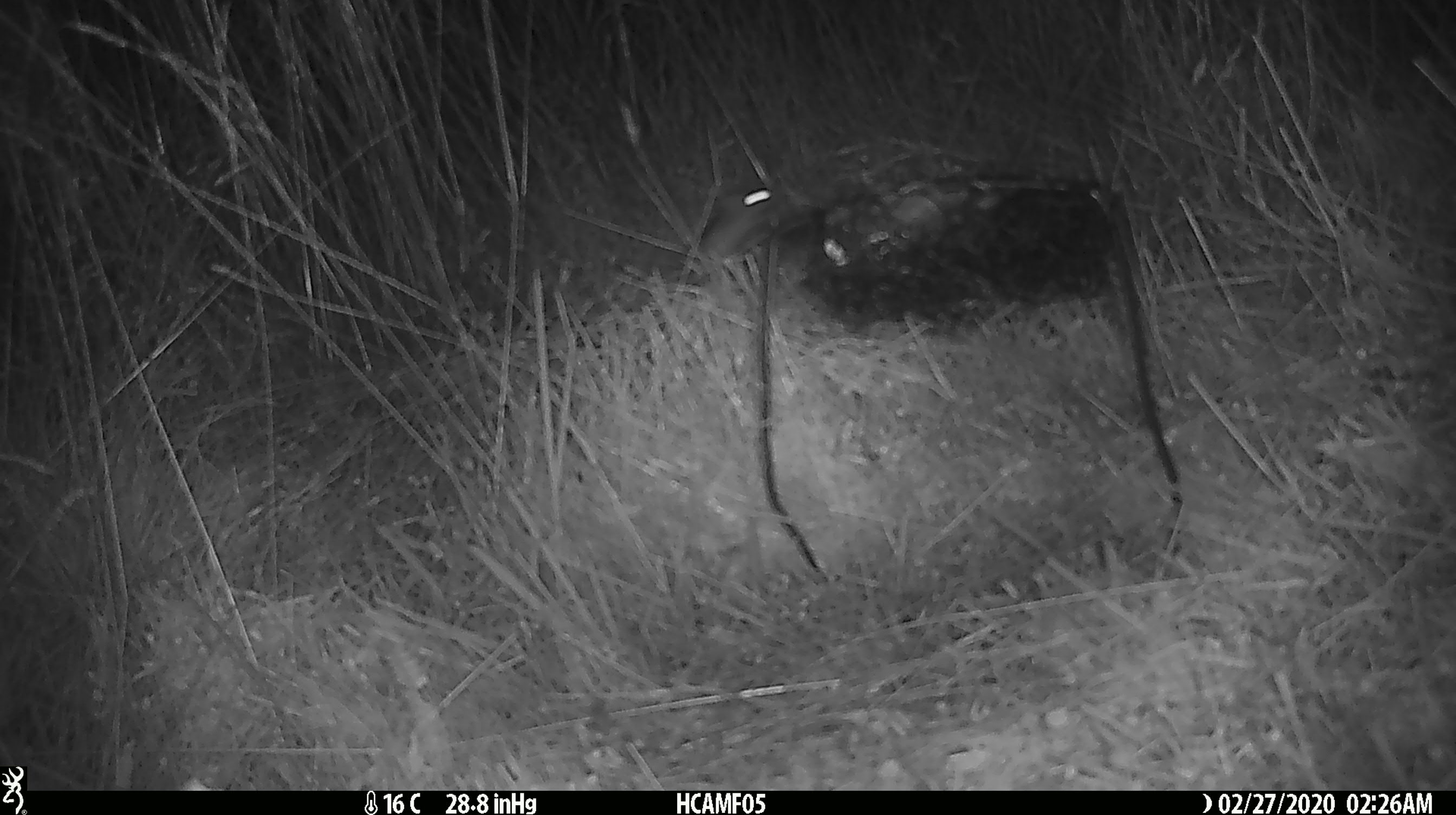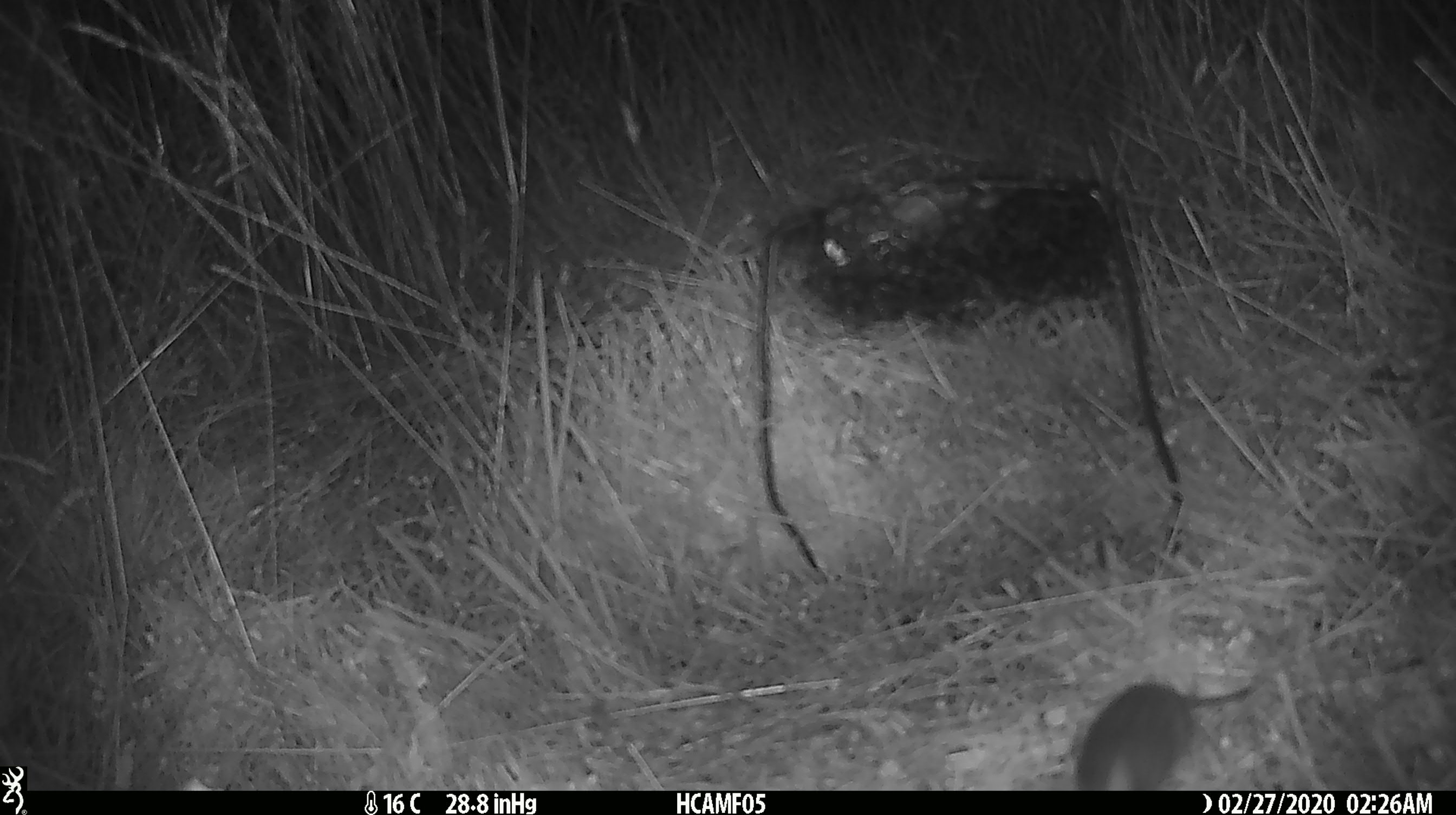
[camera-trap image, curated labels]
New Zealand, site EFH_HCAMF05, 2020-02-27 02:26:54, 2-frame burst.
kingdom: Animalia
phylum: Chordata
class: Mammalia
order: Rodentia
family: Muridae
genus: Mus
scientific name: Mus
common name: mouse